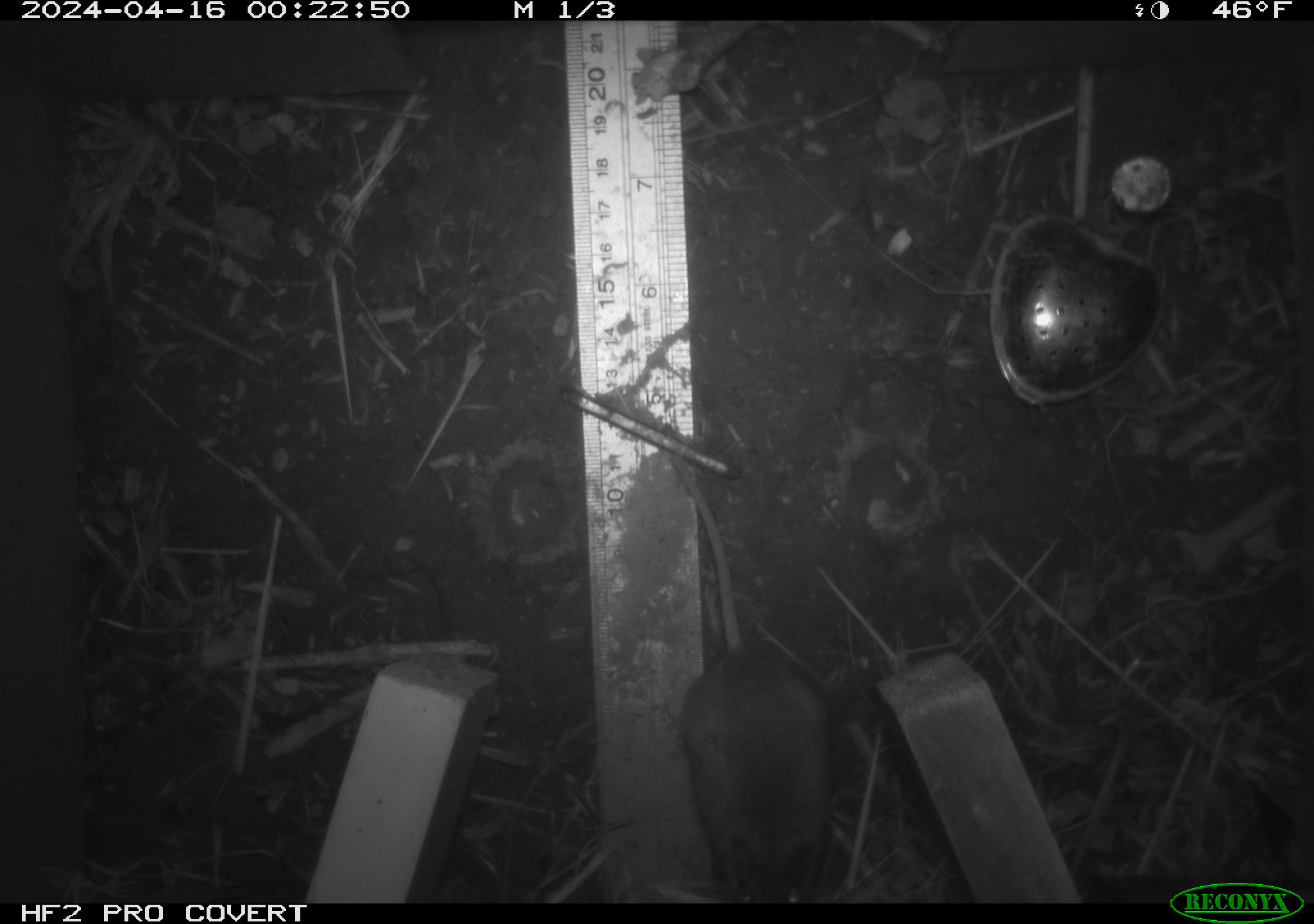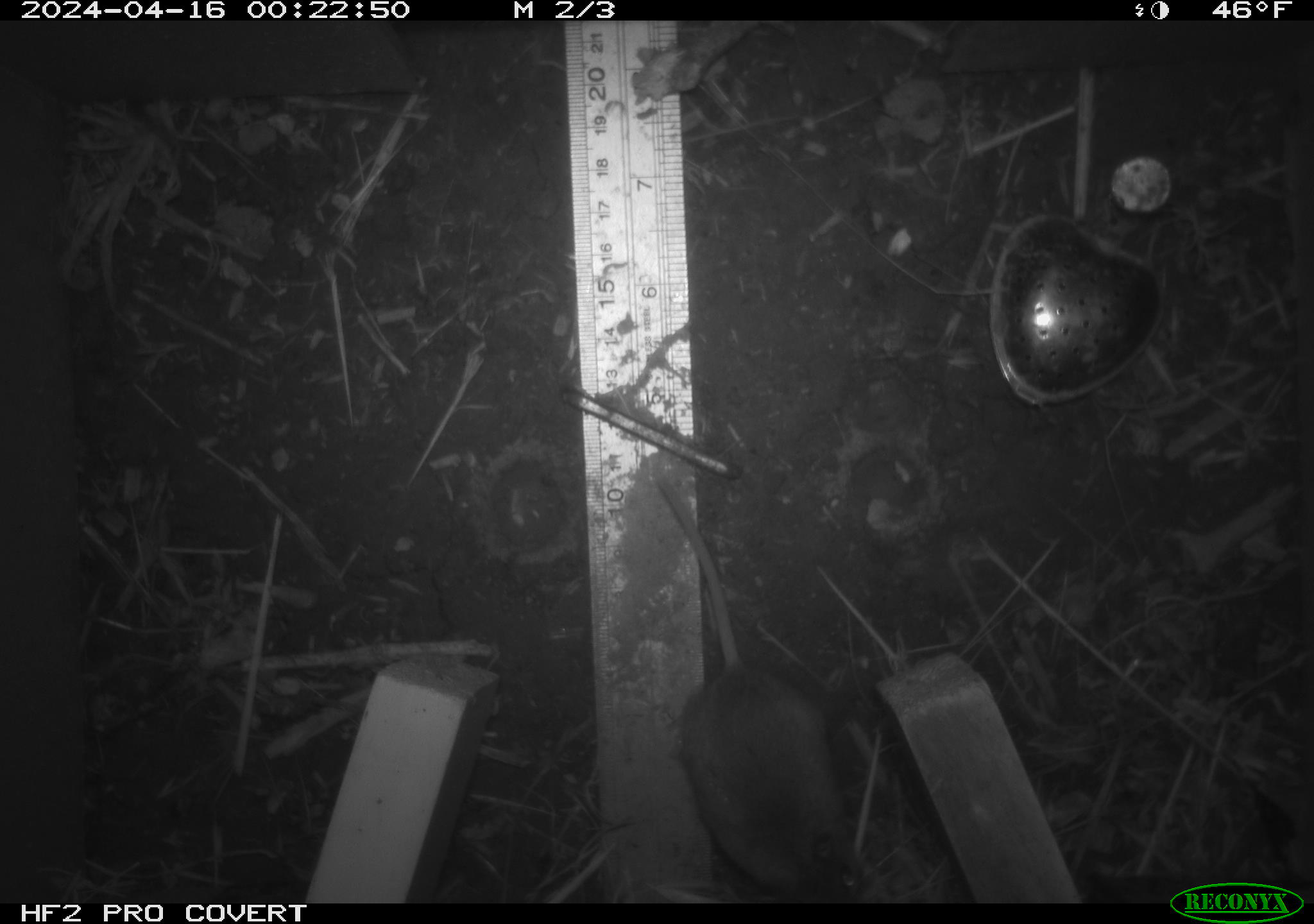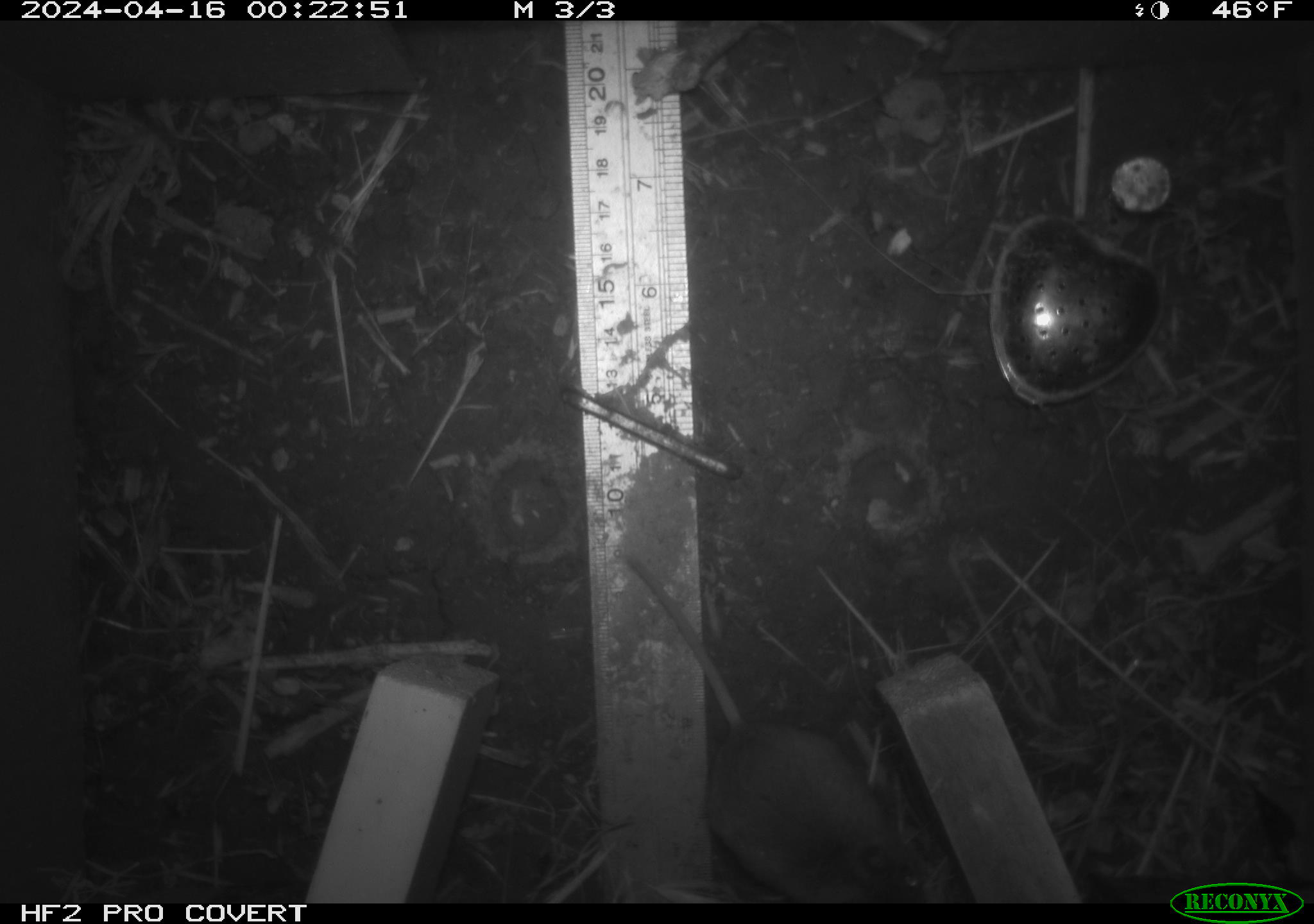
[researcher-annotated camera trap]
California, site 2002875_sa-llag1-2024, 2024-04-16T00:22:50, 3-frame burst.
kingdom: Animalia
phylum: Chordata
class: Mammalia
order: Rodentia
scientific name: Rodentia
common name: mouse species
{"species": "mouse species (Rodentia)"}